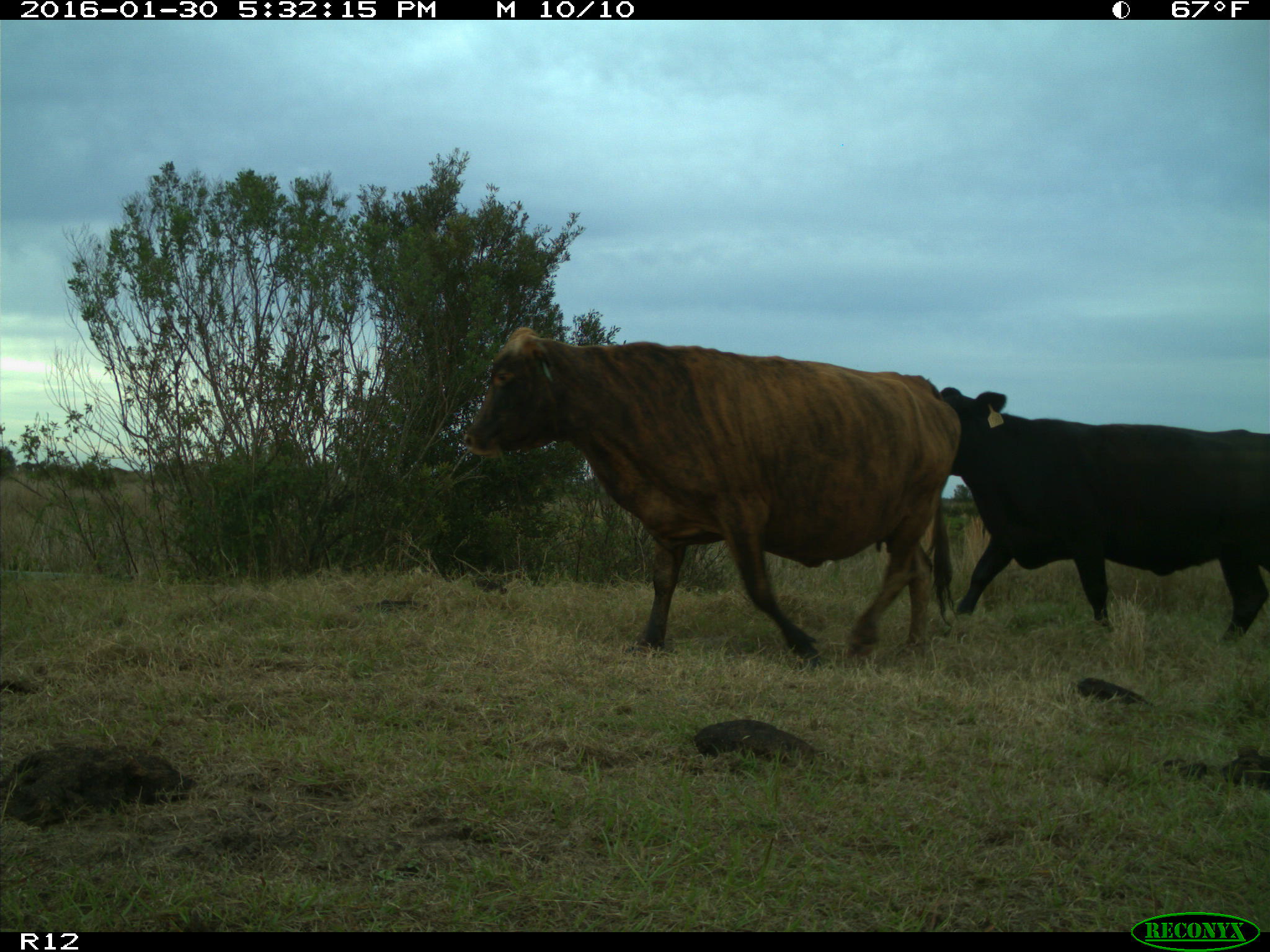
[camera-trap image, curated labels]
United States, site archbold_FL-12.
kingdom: Animalia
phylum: Chordata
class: Mammalia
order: Artiodactyla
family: Bovidae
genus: Bos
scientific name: Bos taurus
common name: domestic cow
Bos taurus (domestic cow).